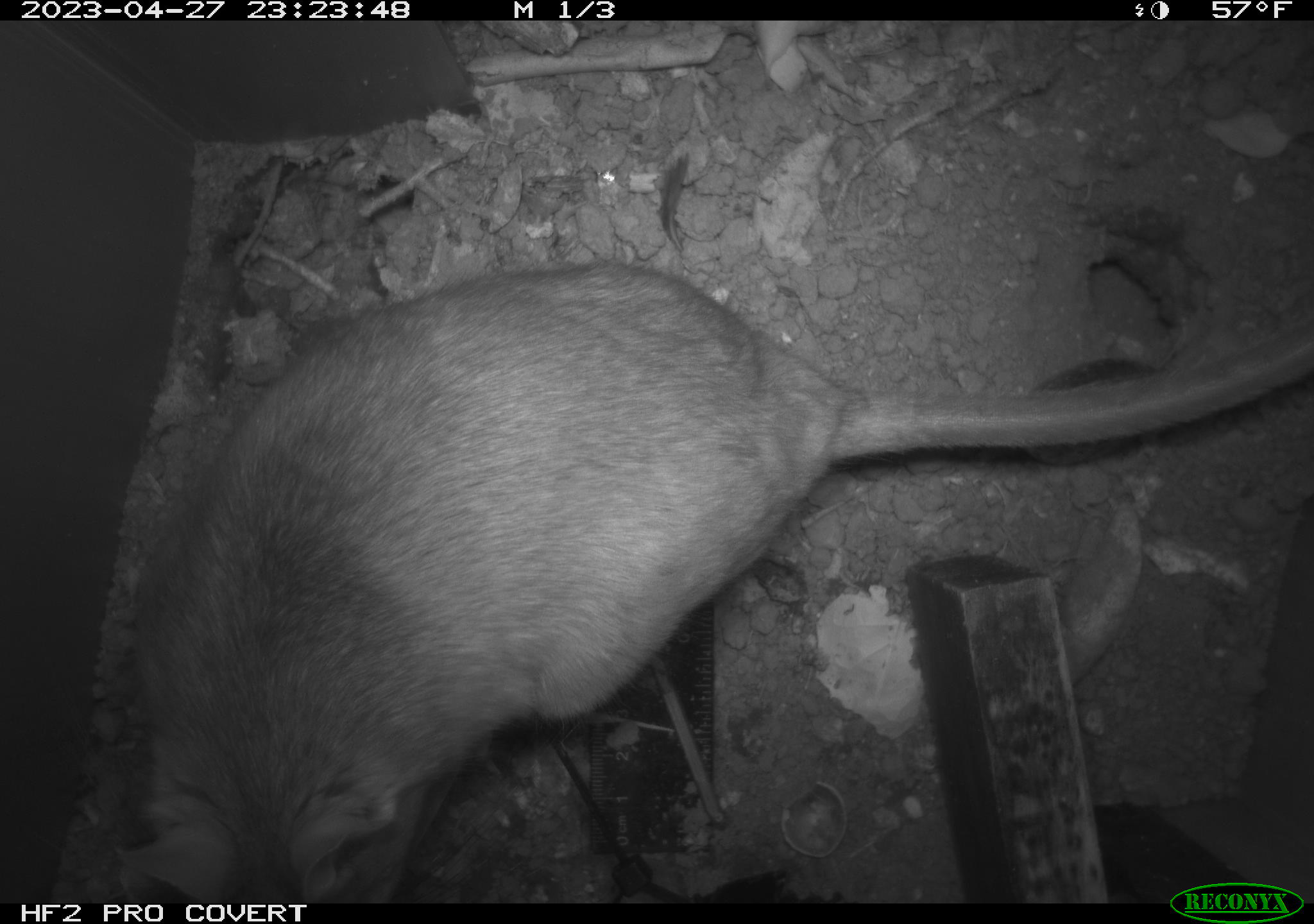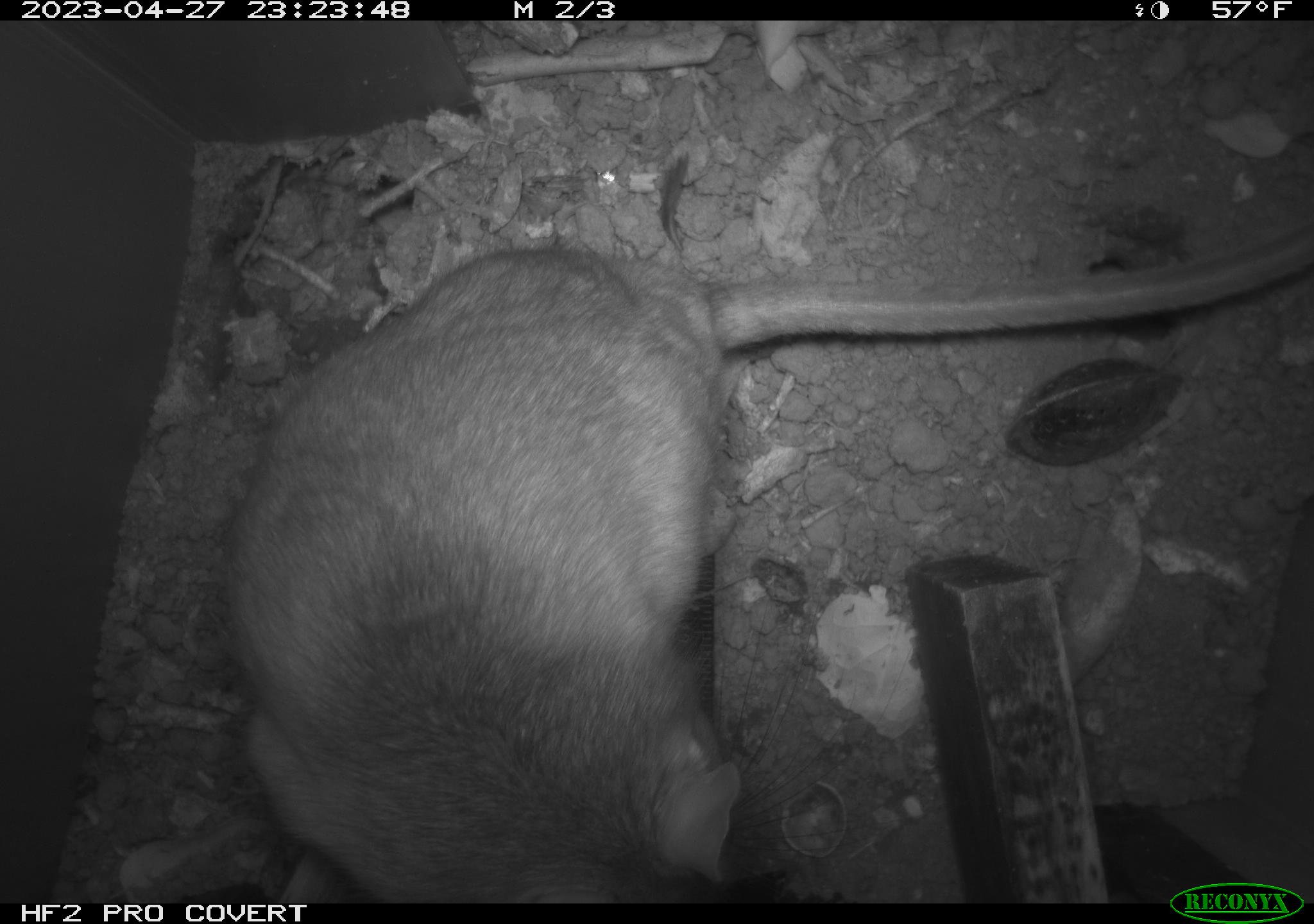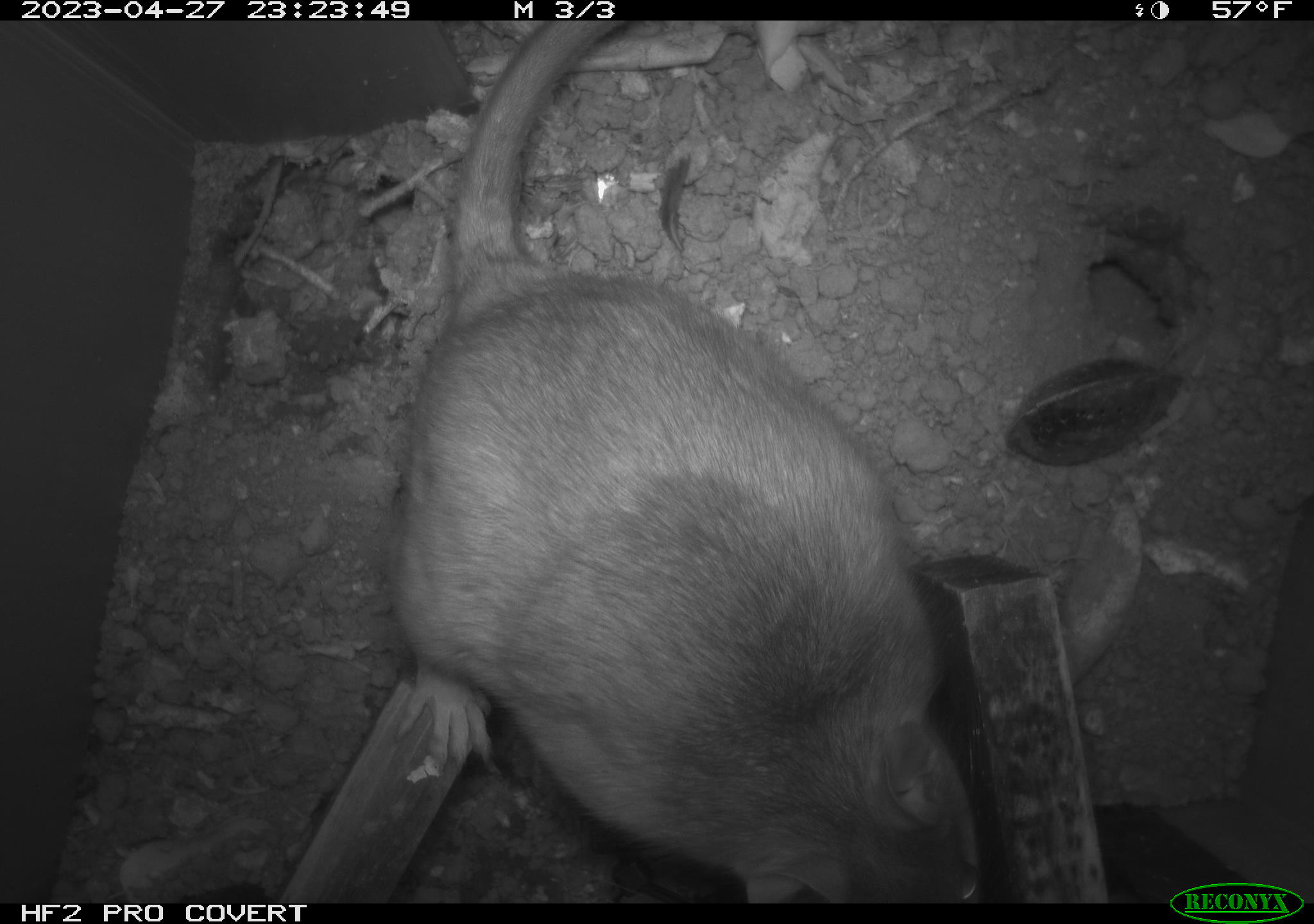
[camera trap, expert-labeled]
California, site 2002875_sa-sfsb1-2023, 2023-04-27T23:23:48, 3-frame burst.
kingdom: Animalia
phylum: Chordata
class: Mammalia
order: Rodentia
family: Cricetidae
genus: Neotoma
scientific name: Neotoma fuscipes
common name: dusky-footed woodrat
Dusky-footed woodrat (Neotoma fuscipes).